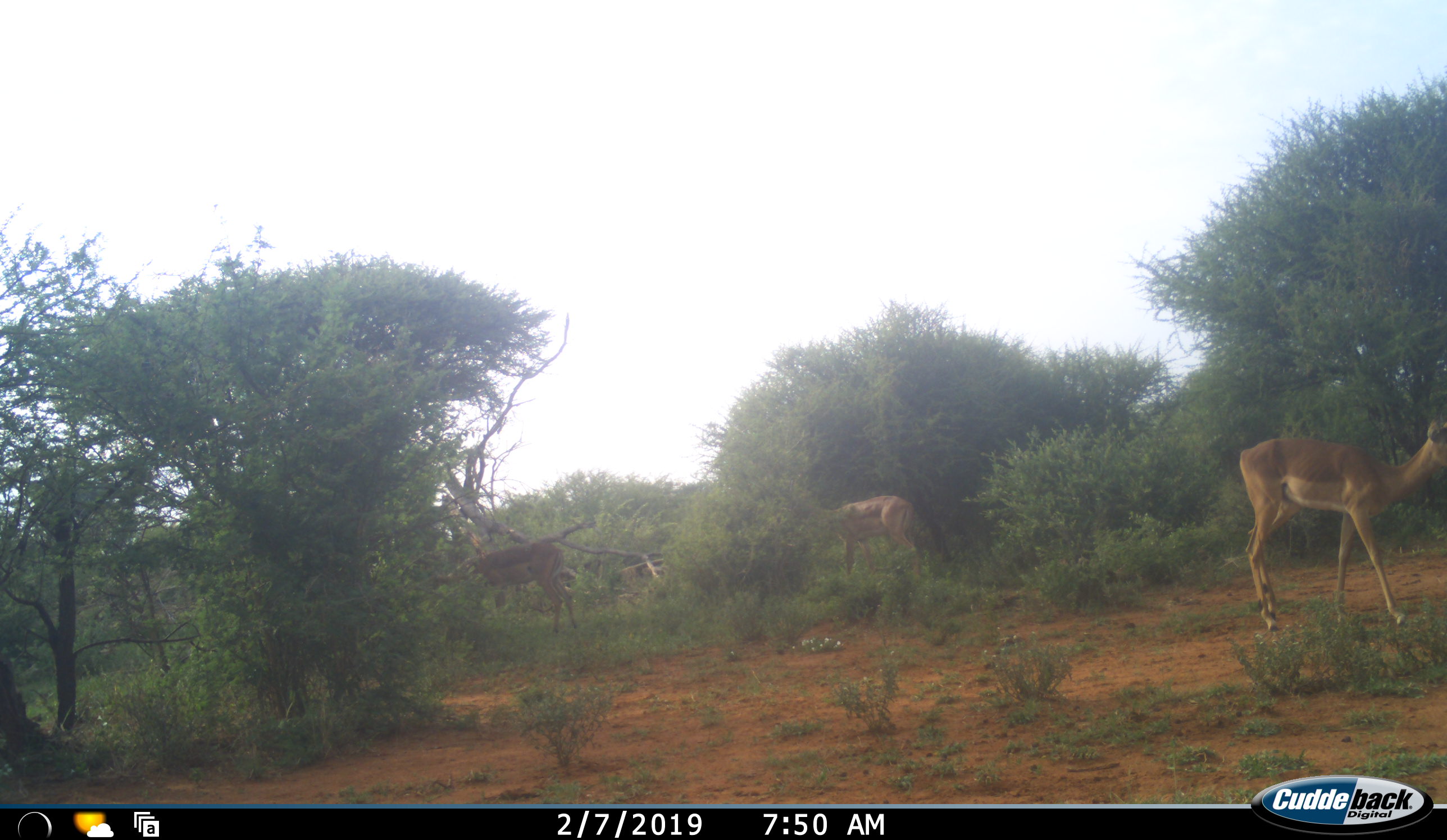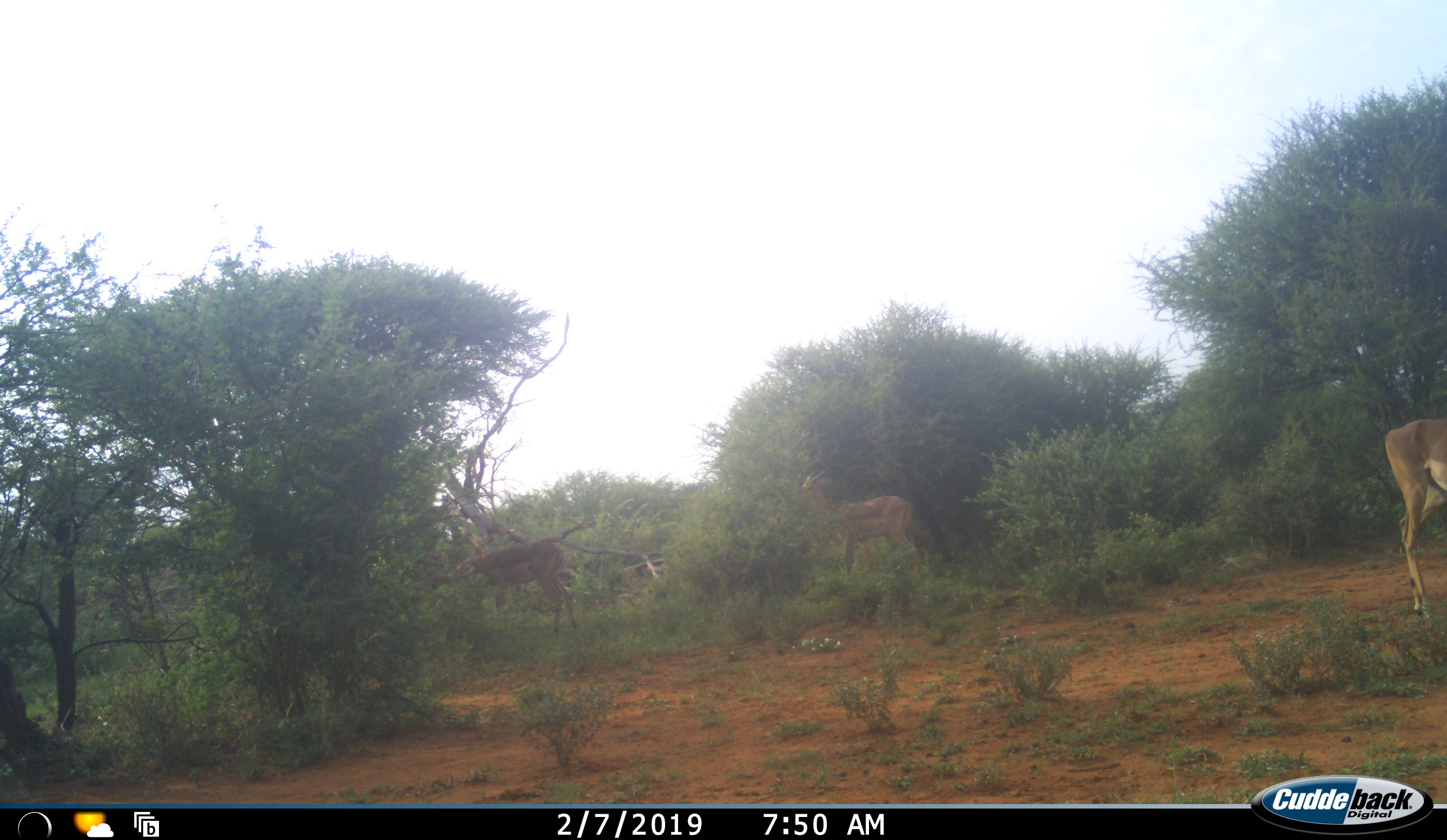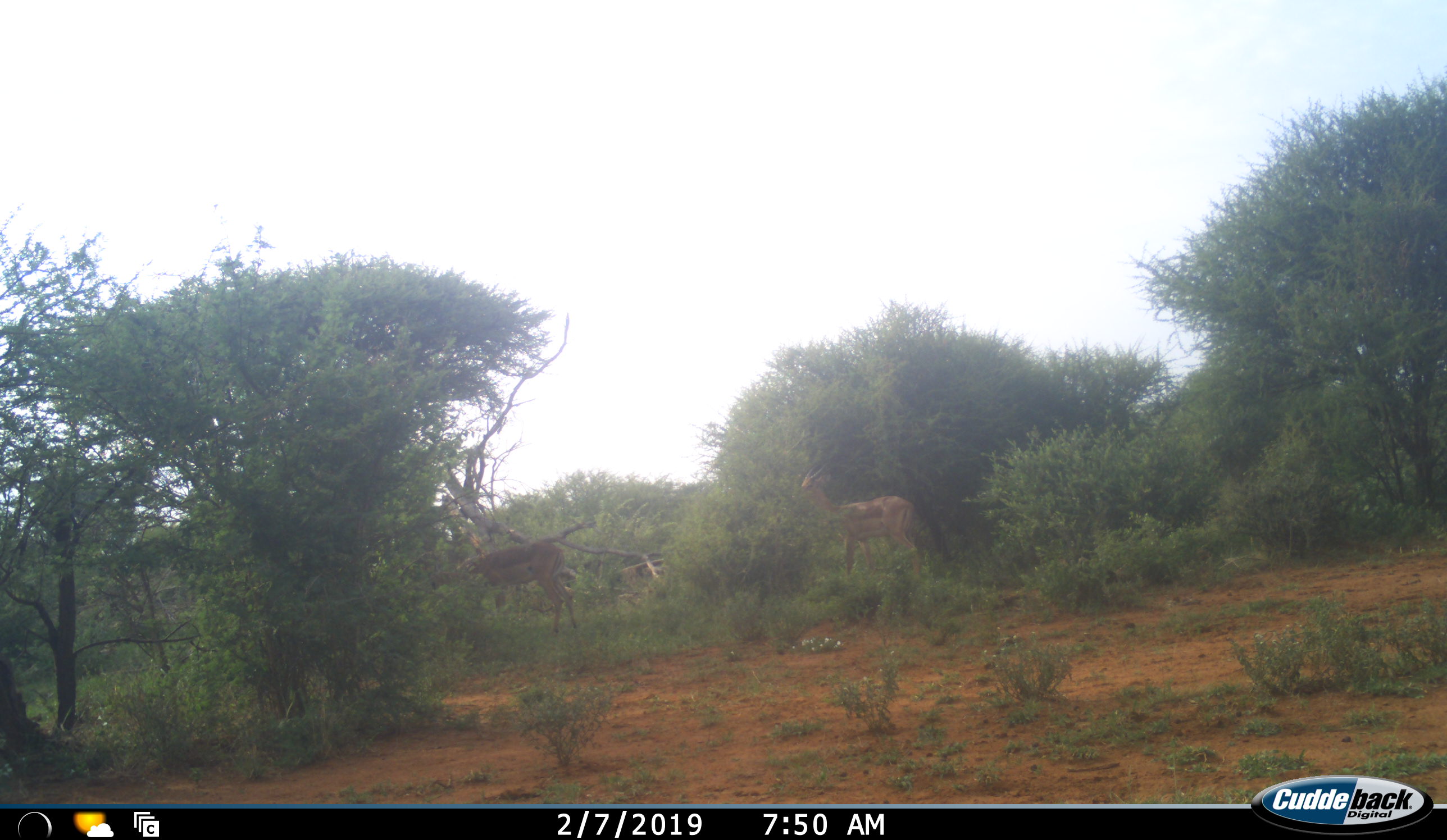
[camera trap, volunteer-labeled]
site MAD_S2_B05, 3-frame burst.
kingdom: Animalia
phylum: Chordata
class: Mammalia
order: Artiodactyla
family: Bovidae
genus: Aepyceros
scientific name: Aepyceros melampus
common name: impala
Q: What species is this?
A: Impala (Aepyceros melampus).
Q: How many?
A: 3.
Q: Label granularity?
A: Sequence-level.